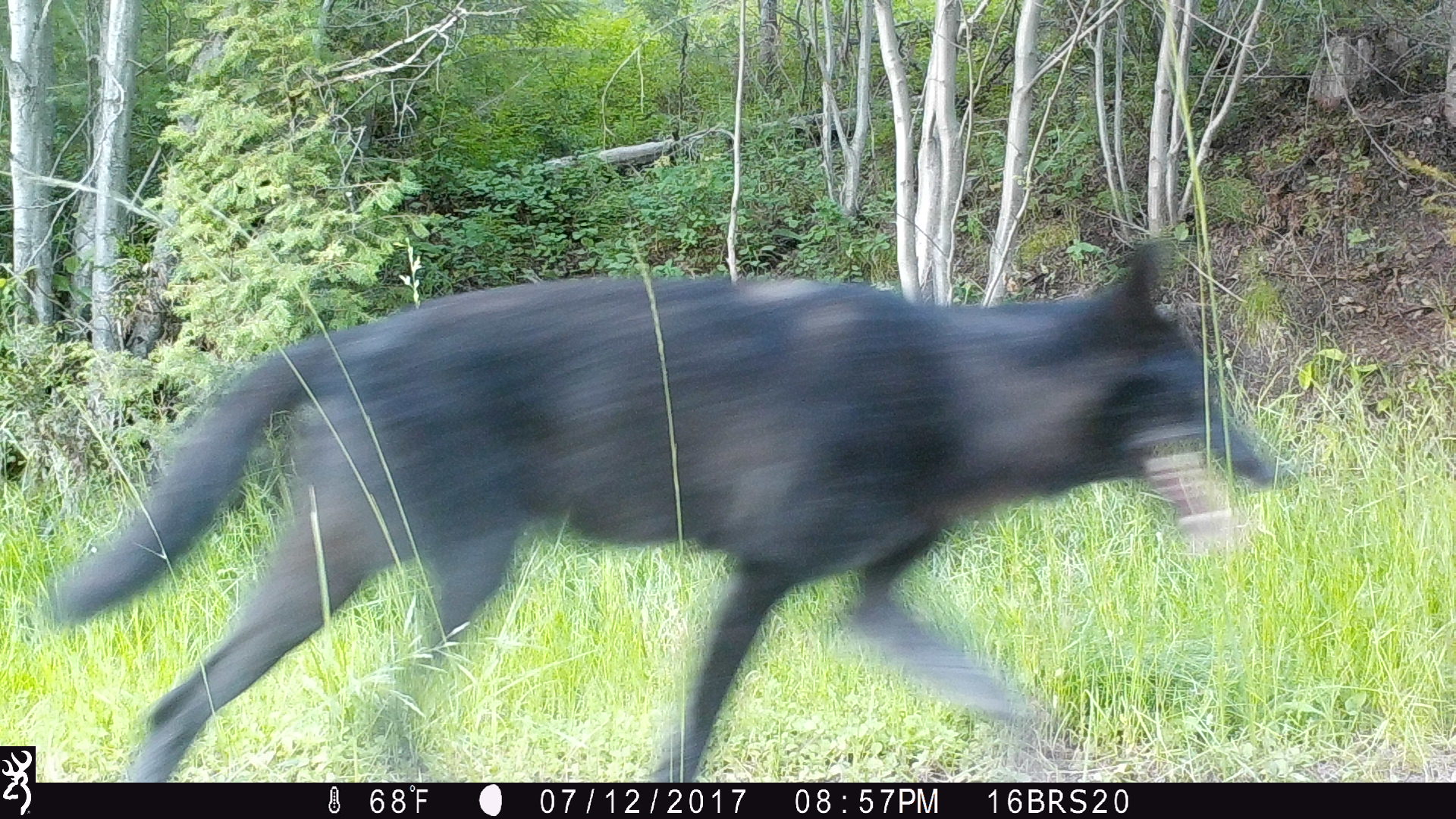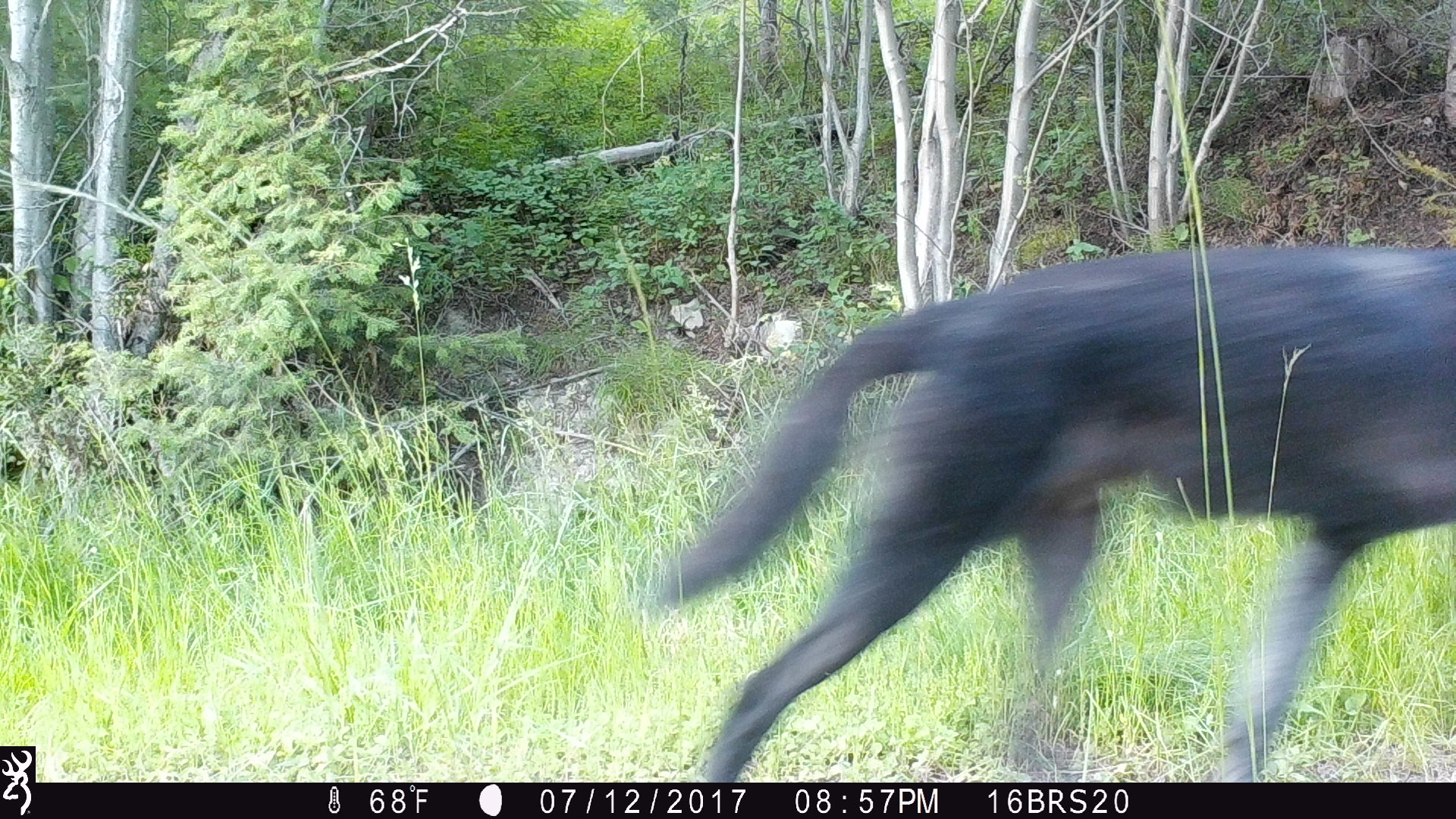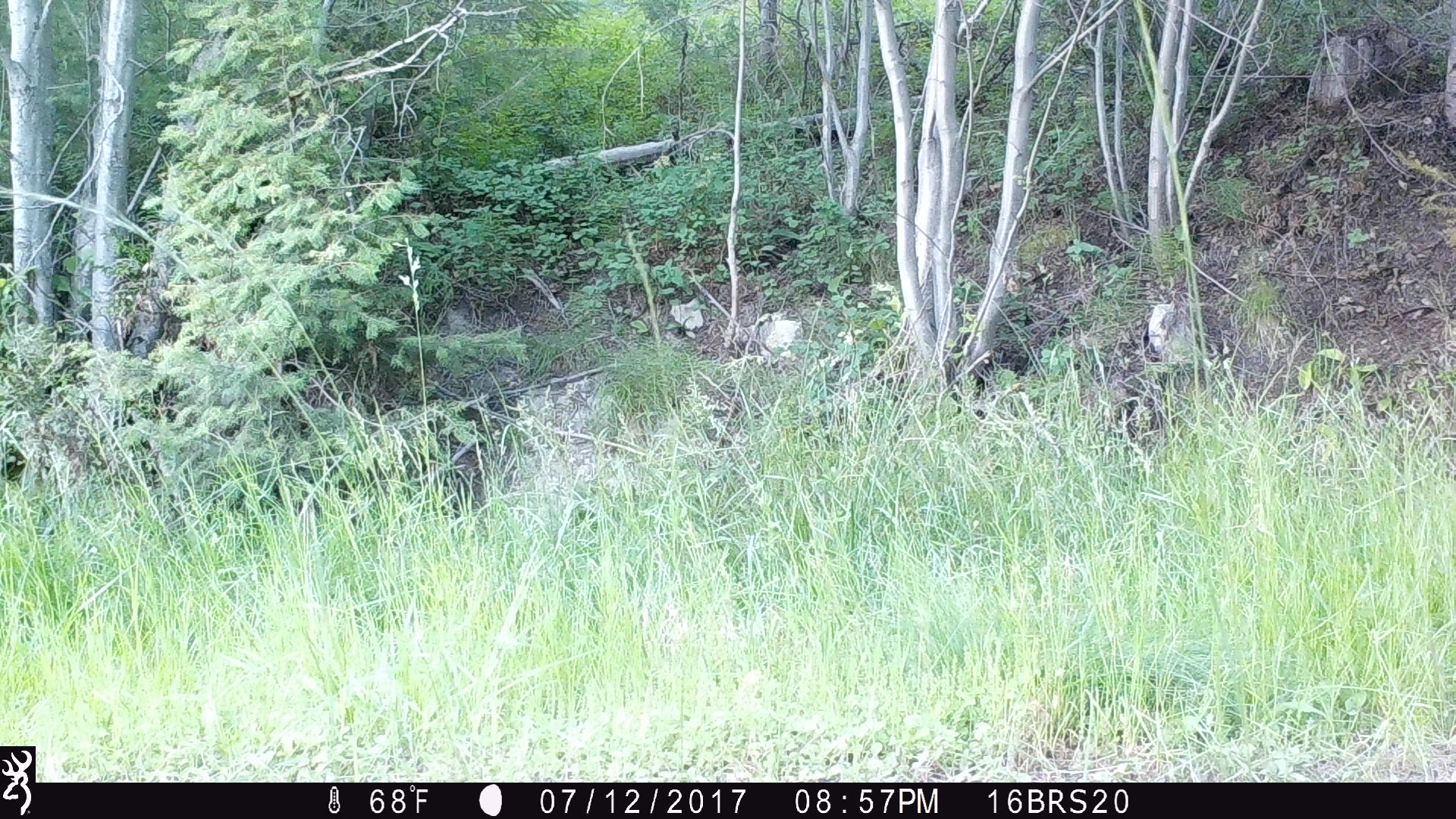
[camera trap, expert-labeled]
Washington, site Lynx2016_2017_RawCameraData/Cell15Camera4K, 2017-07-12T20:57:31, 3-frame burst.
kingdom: Animalia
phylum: Chordata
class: Mammalia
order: Carnivora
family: Canidae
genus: Canis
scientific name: Canis lupus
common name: gray wolf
Canis lupus (gray wolf). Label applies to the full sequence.